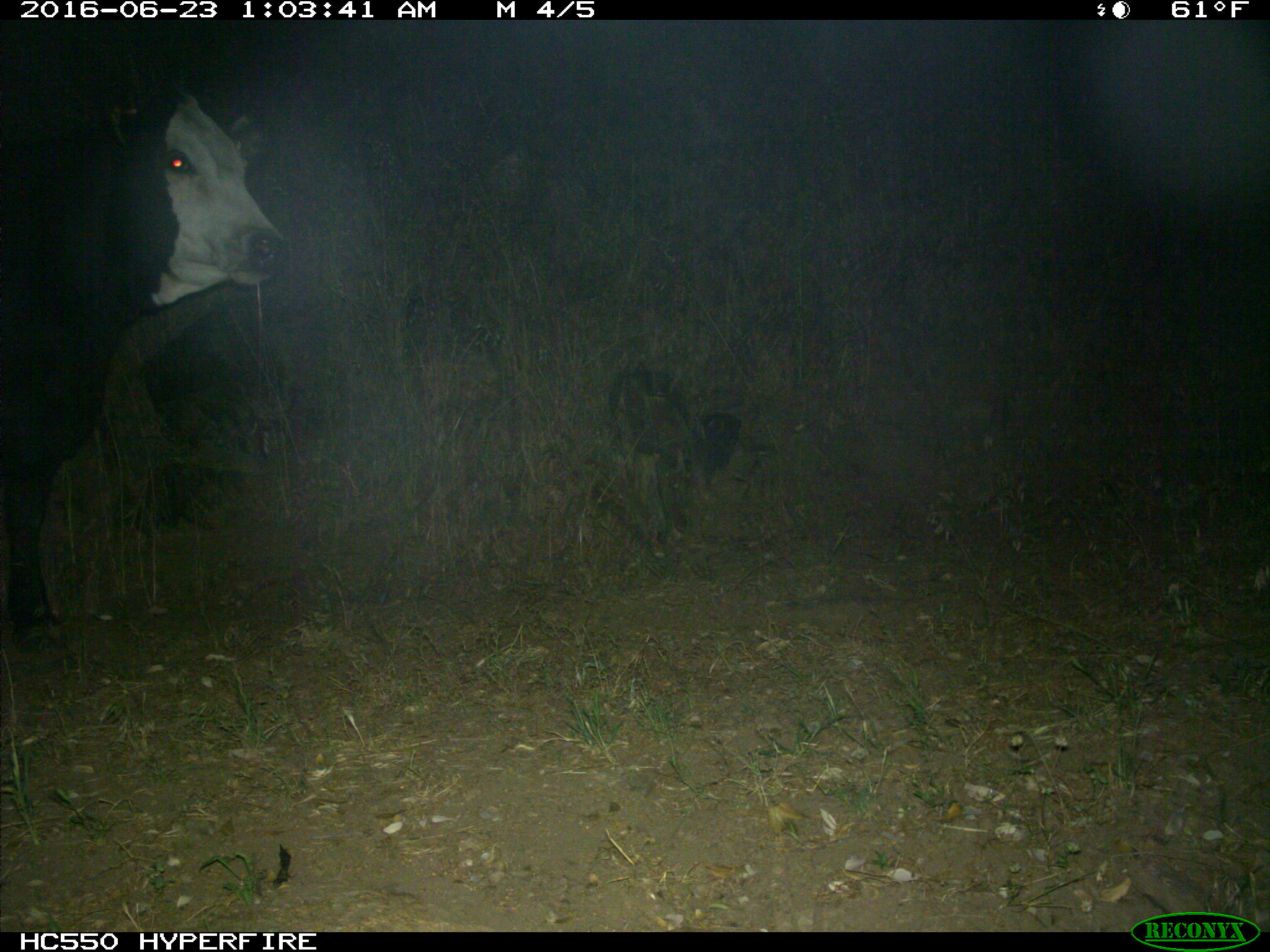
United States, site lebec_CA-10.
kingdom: Animalia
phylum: Chordata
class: Mammalia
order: Artiodactyla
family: Bovidae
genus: Bos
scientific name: Bos taurus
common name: domestic cow